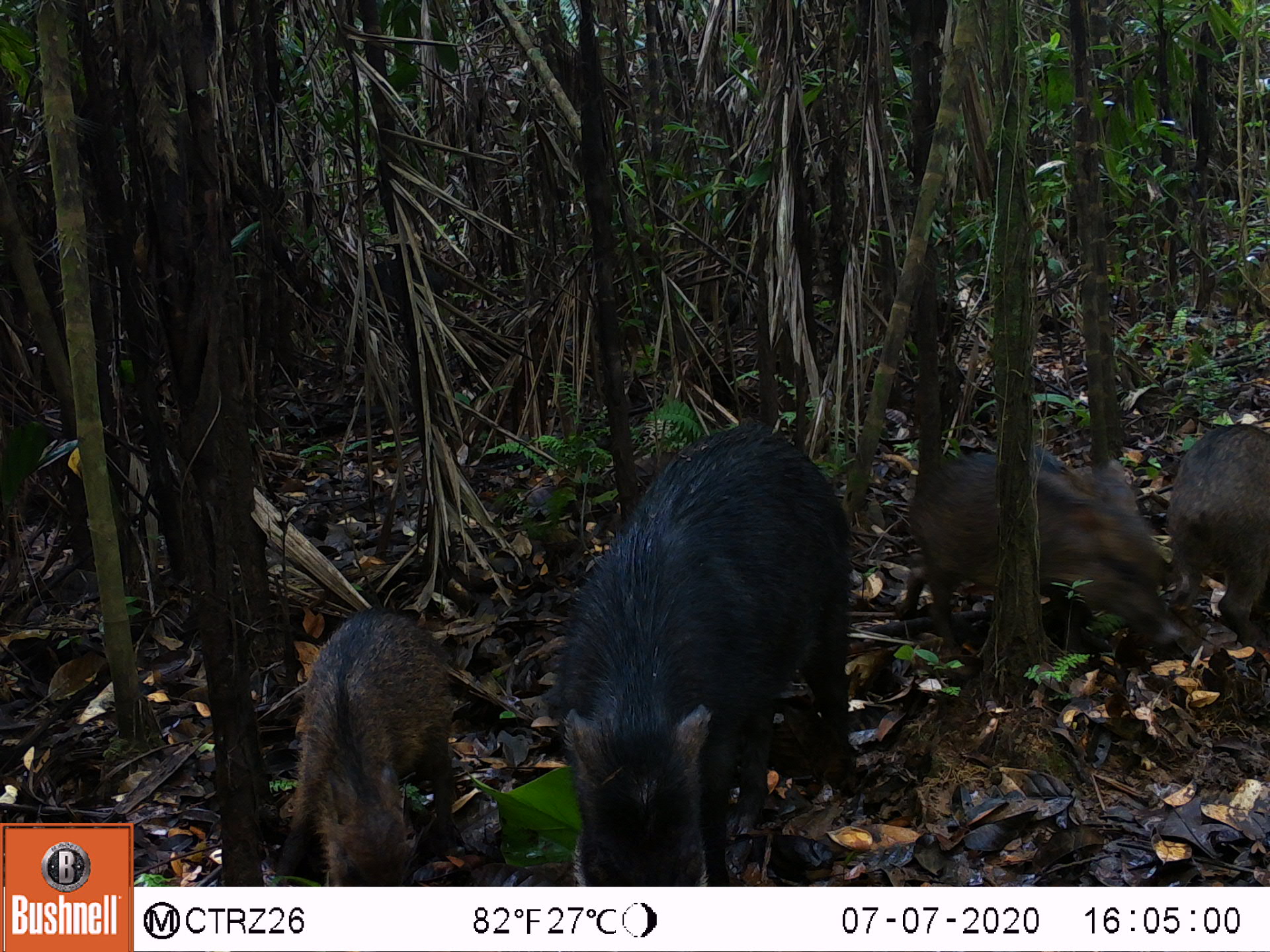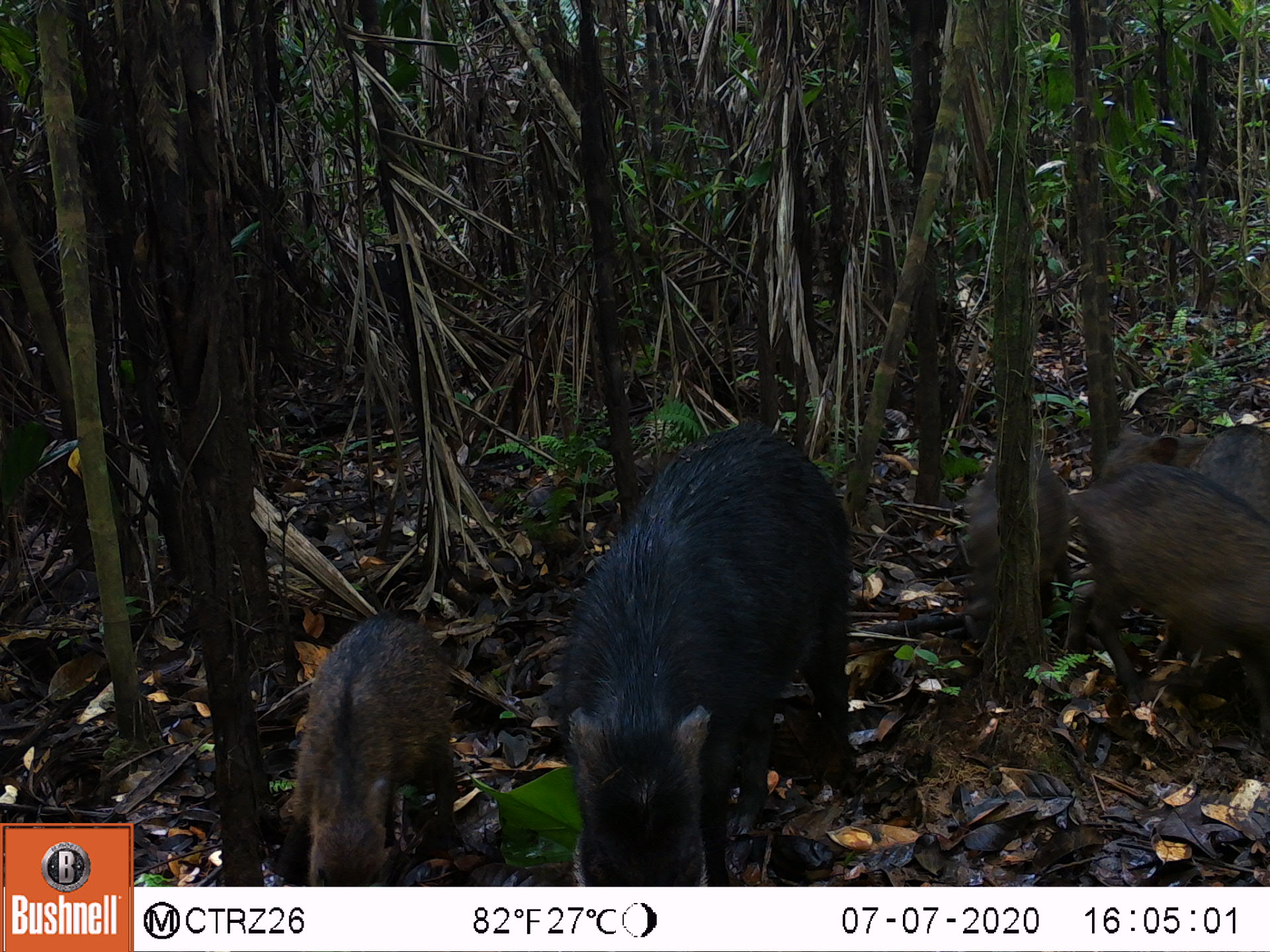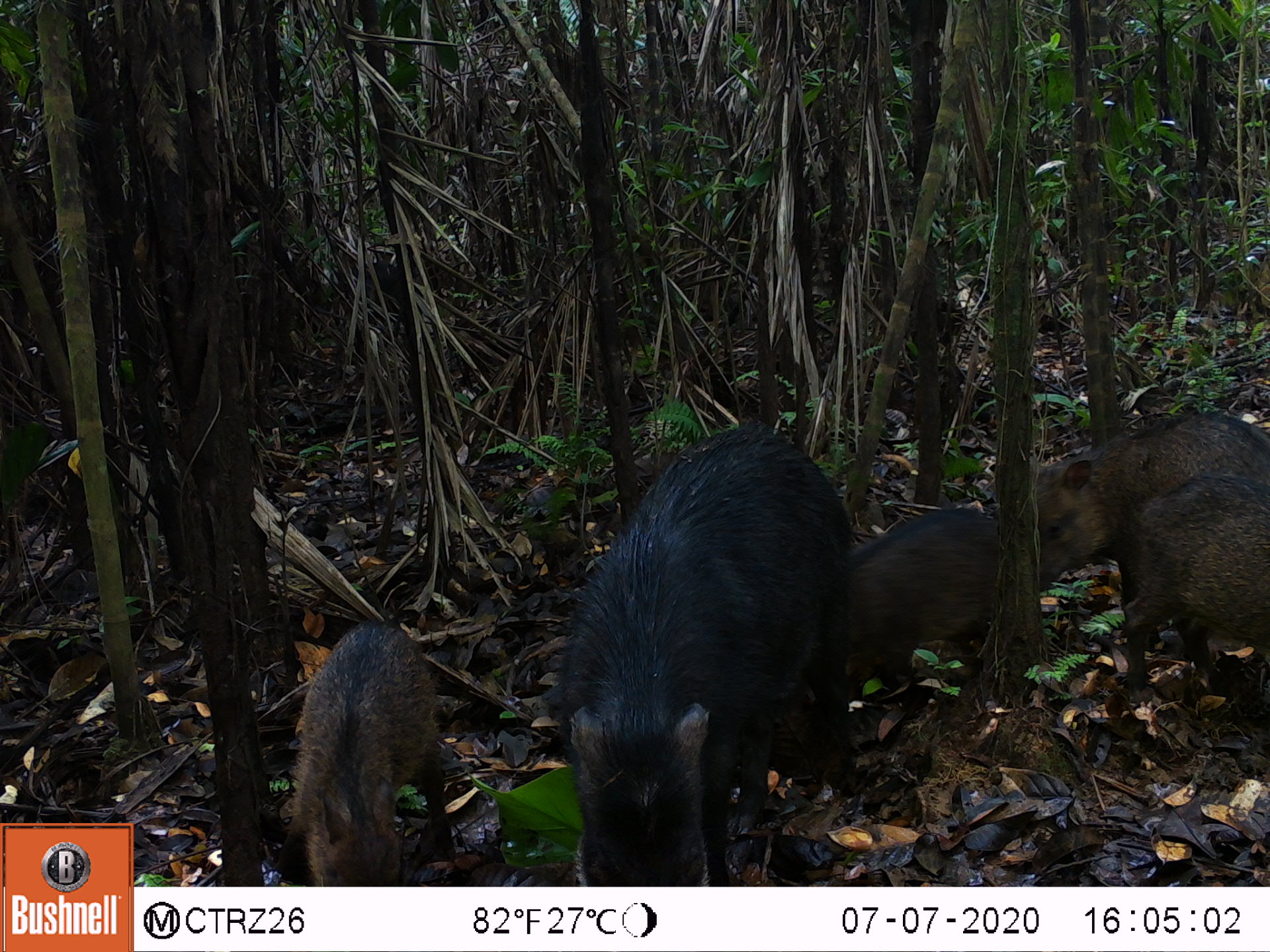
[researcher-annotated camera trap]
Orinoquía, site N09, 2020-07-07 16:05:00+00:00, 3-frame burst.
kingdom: Animalia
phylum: Chordata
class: Mammalia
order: Artiodactyla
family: Tayassuidae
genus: Tayassu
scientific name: Tayassu pecari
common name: white-lipped peccary